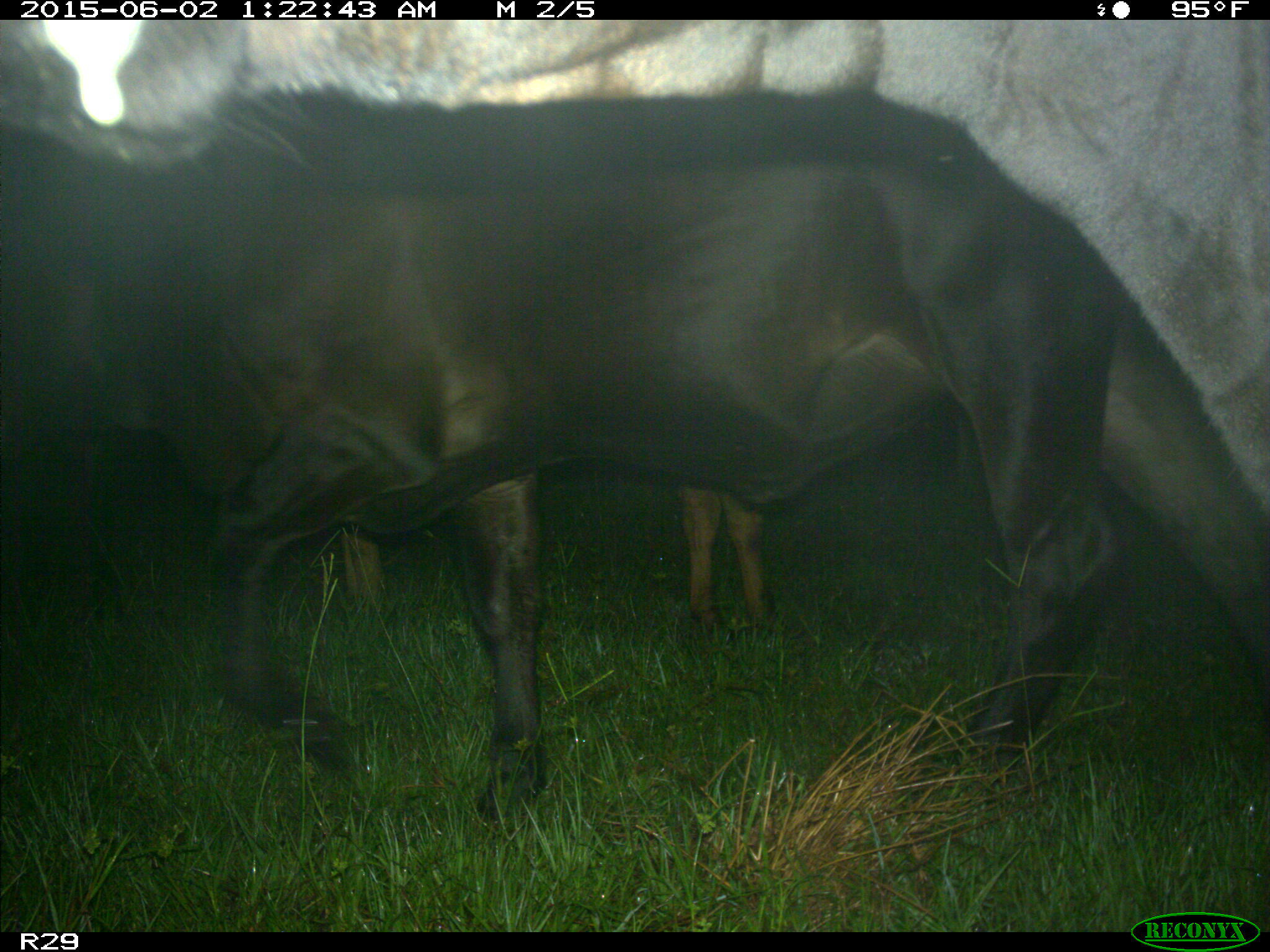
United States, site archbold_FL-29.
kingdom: Animalia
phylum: Chordata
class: Mammalia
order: Artiodactyla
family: Bovidae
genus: Bos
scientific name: Bos taurus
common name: domestic cow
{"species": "Bos taurus (domestic cow)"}